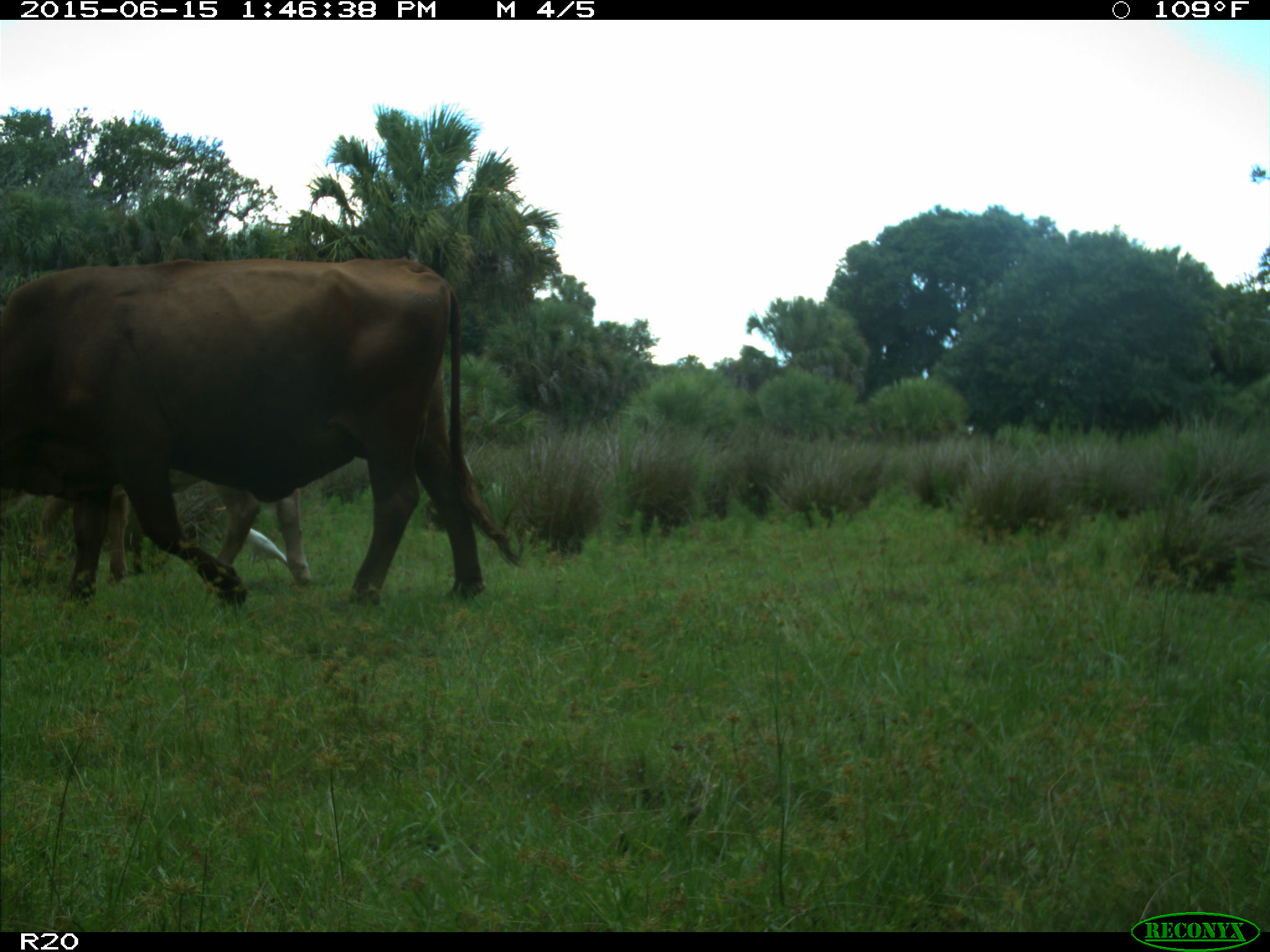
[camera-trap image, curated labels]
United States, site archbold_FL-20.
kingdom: Animalia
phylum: Chordata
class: Mammalia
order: Artiodactyla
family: Bovidae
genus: Bos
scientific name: Bos taurus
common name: domestic cow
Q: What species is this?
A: Bos taurus (domestic cow).